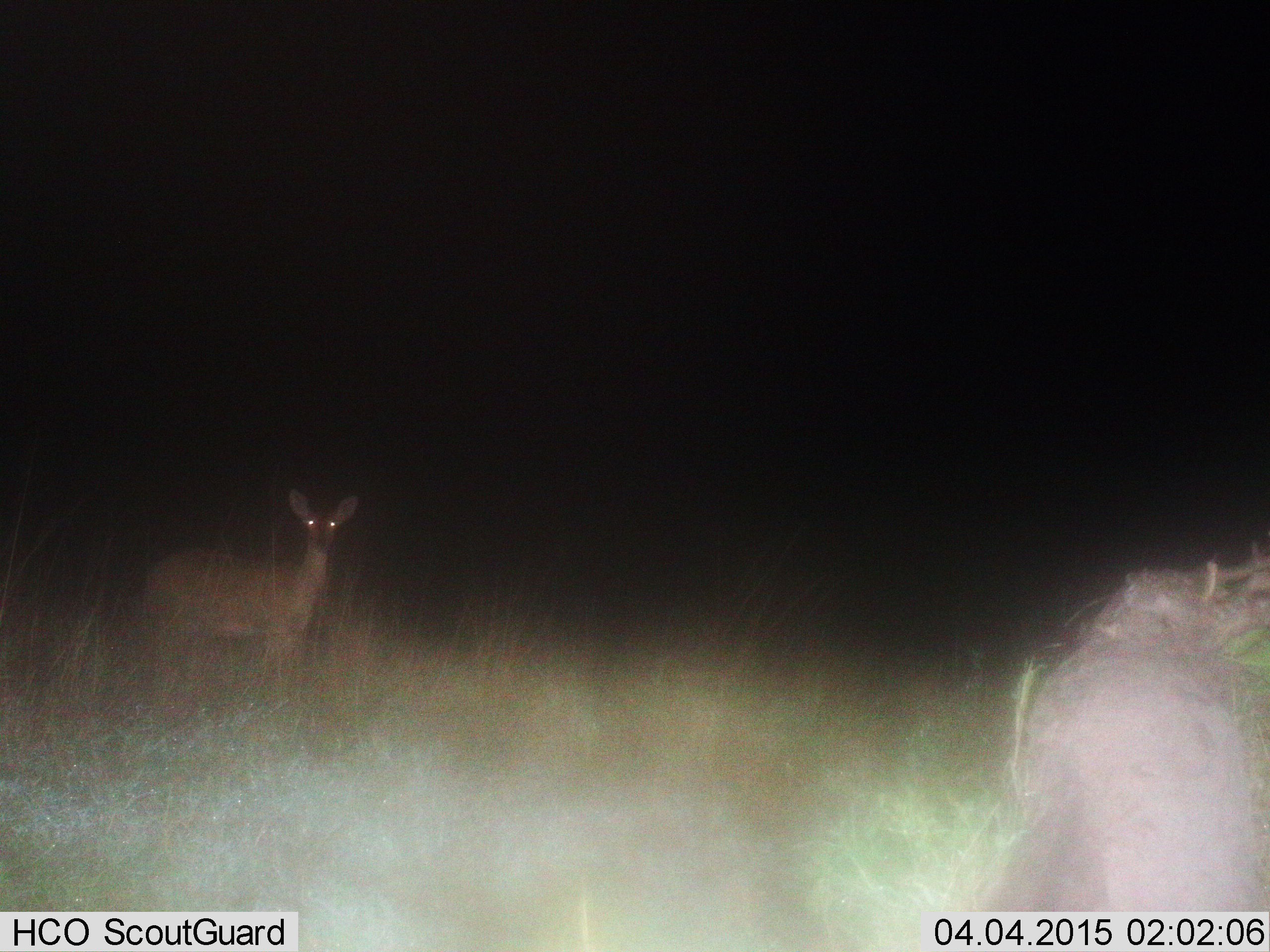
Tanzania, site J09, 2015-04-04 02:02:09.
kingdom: Animalia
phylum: Chordata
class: Mammalia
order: Artiodactyla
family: Bovidae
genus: Redunca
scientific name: Redunca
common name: reedbuck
Reedbuck (Redunca), count 1. Behavior (volunteer vote fractions): standing 100%, resting 0%, moving 0%, interacting 0%. Young present (vote fraction): 0%. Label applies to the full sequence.